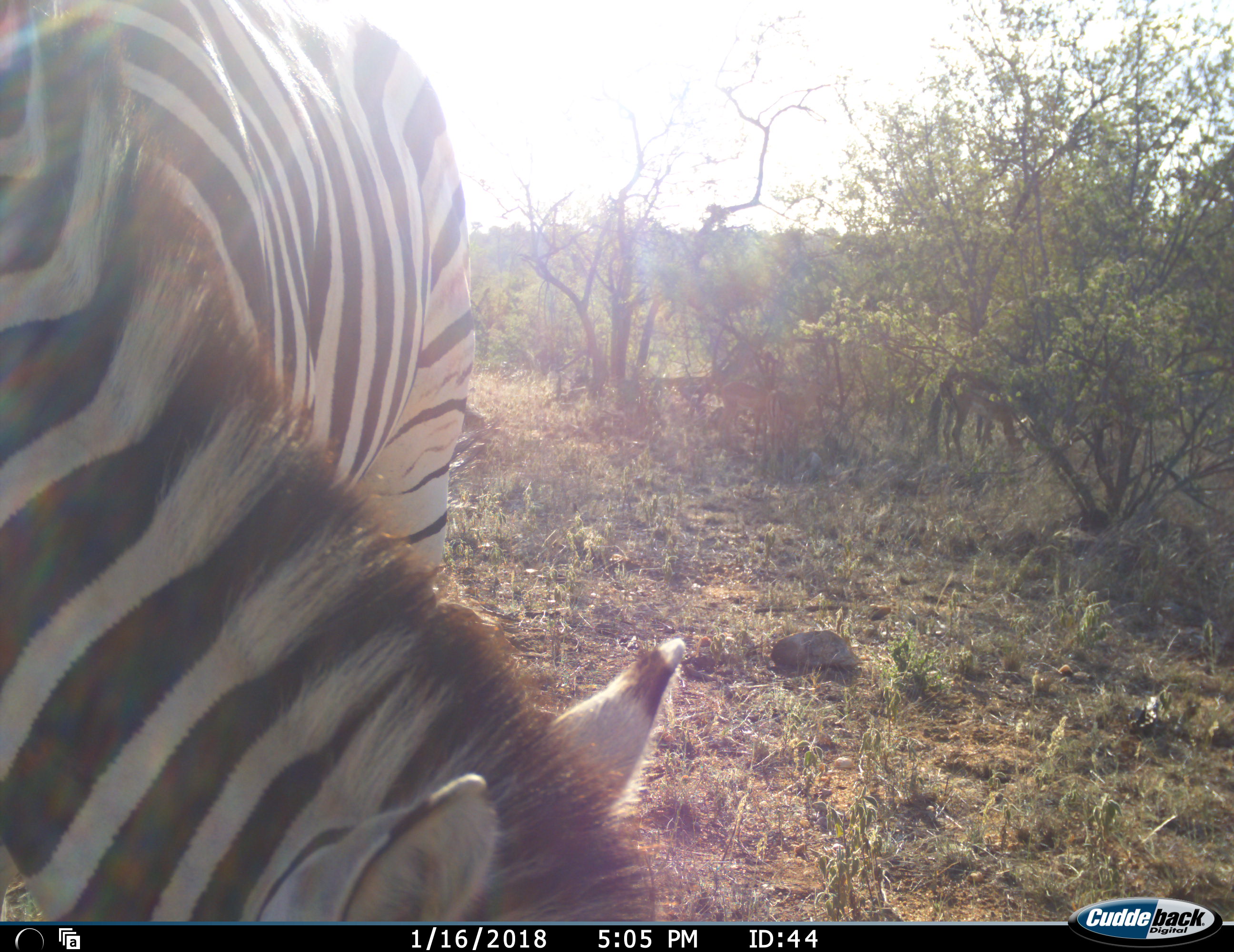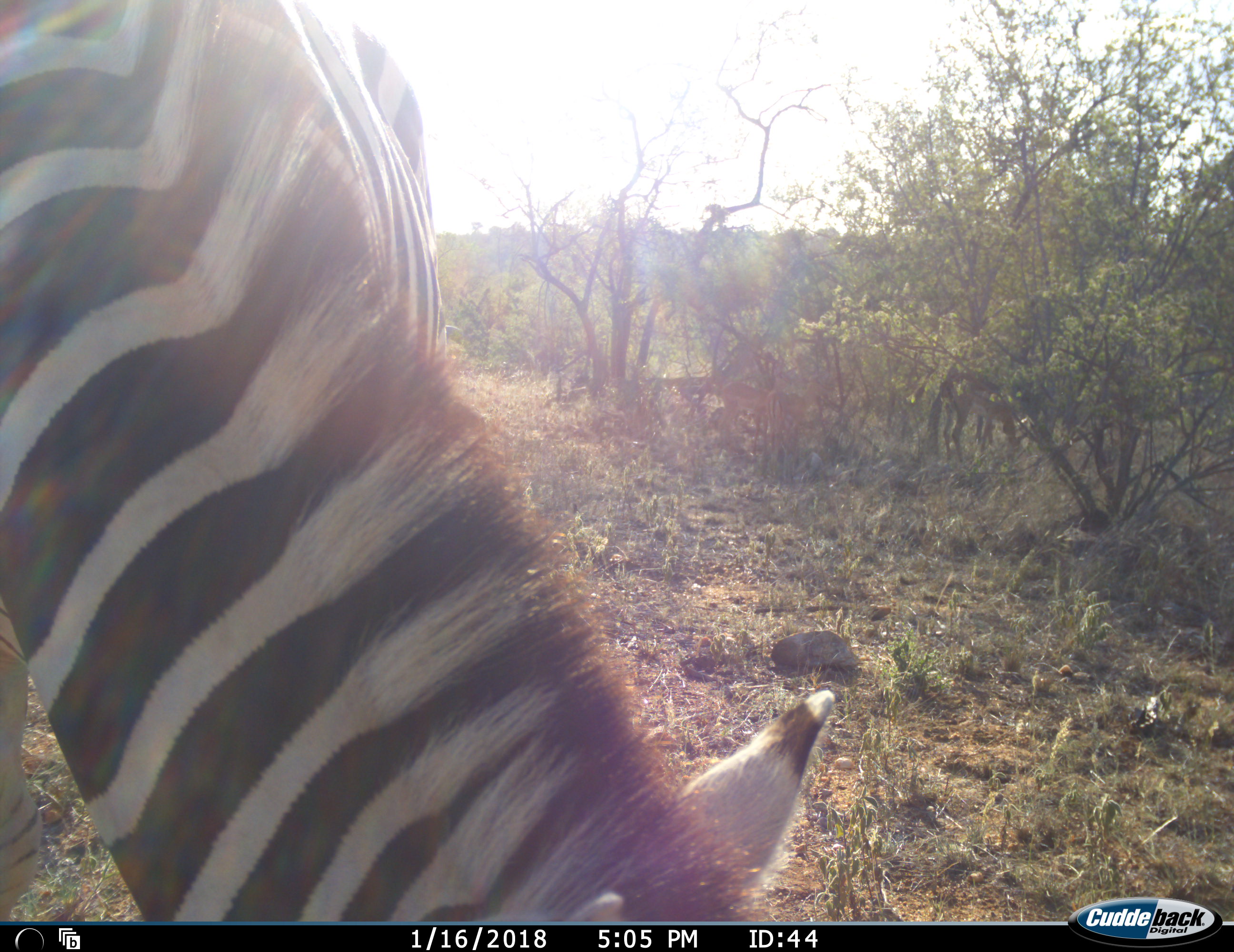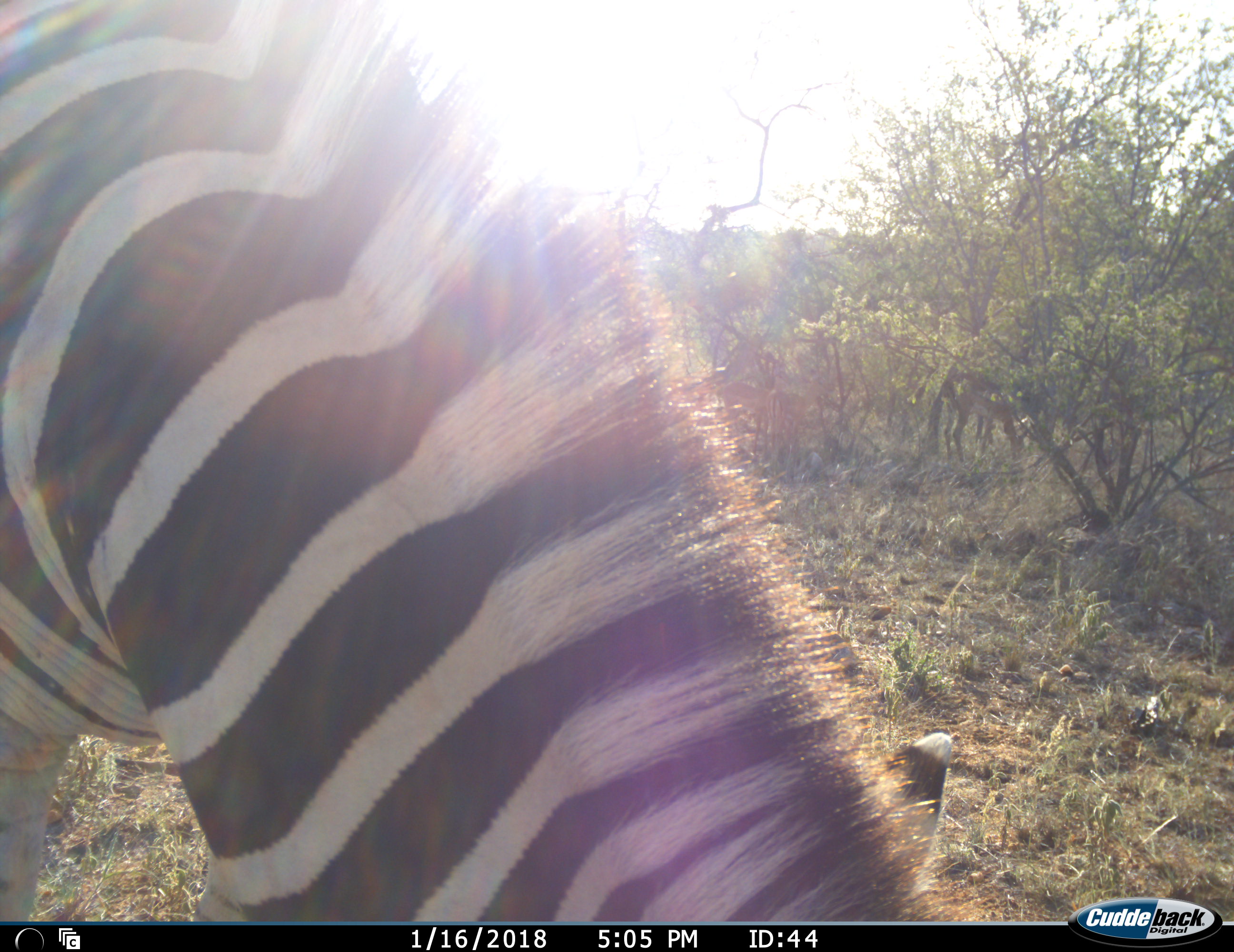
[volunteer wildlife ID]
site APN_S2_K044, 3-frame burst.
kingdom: Animalia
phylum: Chordata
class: Mammalia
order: Perissodactyla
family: Equidae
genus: Equus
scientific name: Equus quagga burchellii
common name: burchell's zebra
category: zebraburchells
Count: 1.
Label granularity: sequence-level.